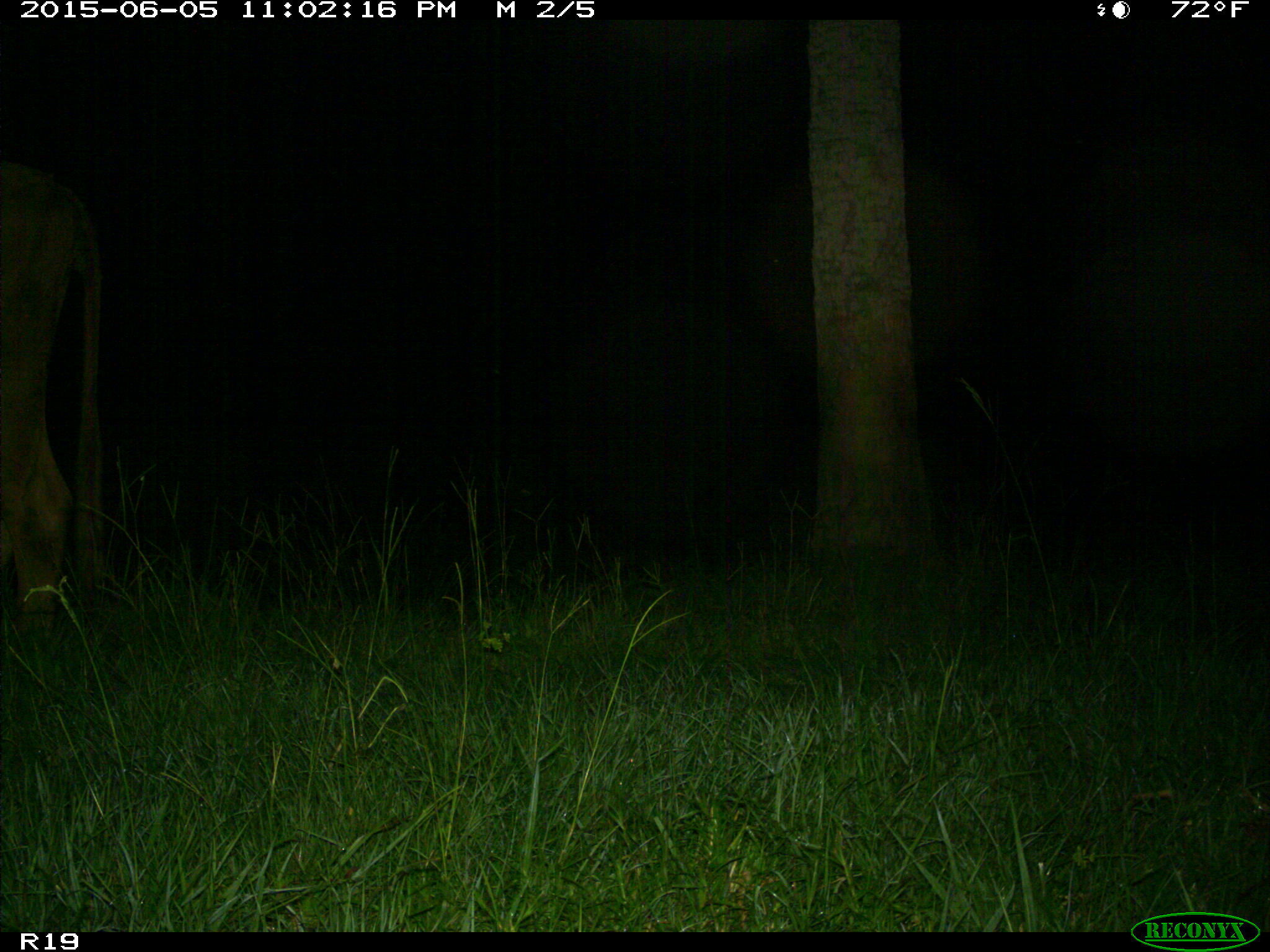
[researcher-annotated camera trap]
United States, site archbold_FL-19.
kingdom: Animalia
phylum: Chordata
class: Mammalia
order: Artiodactyla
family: Bovidae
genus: Bos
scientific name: Bos taurus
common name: domestic cow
Bos taurus (domestic cow).